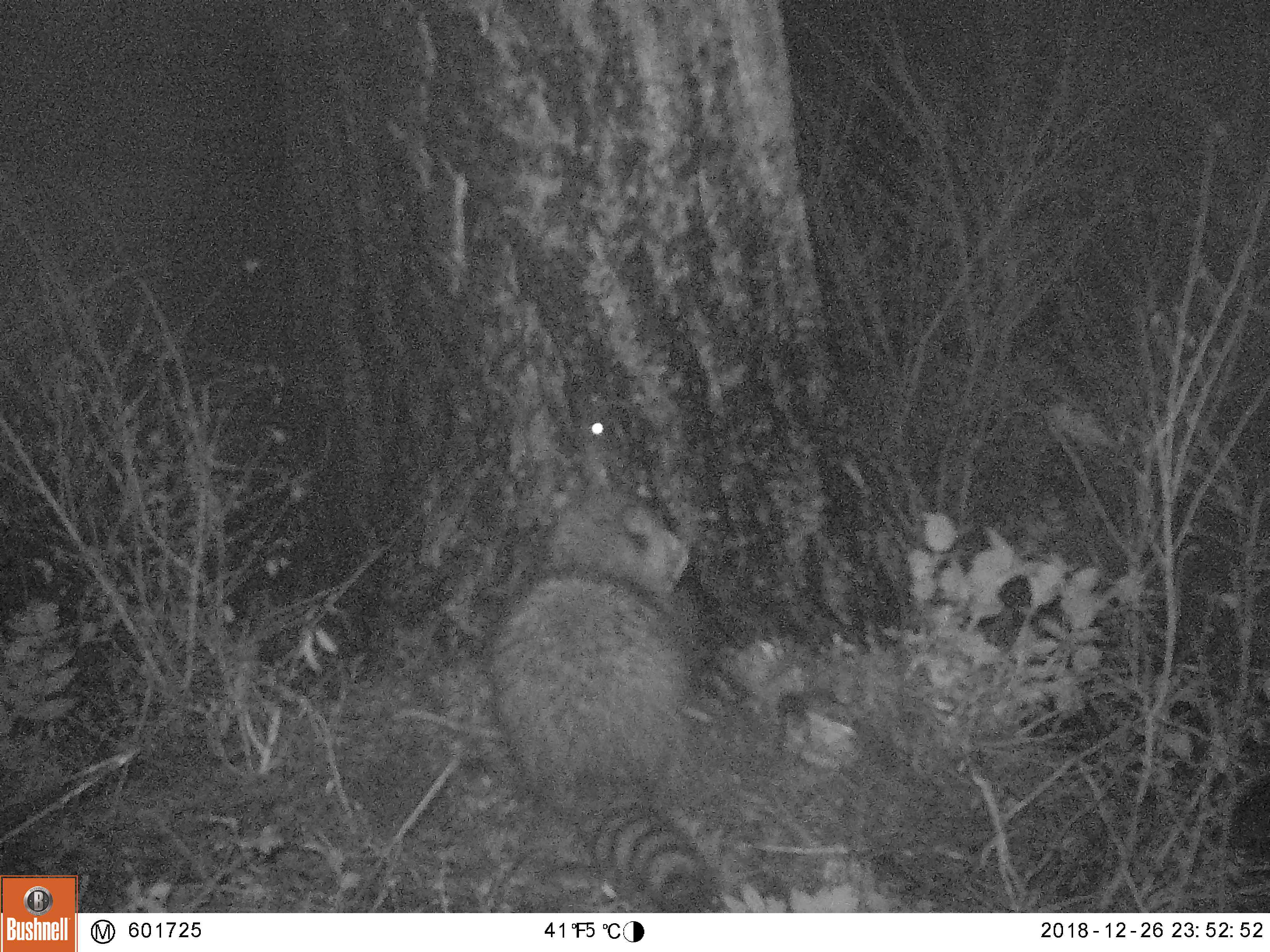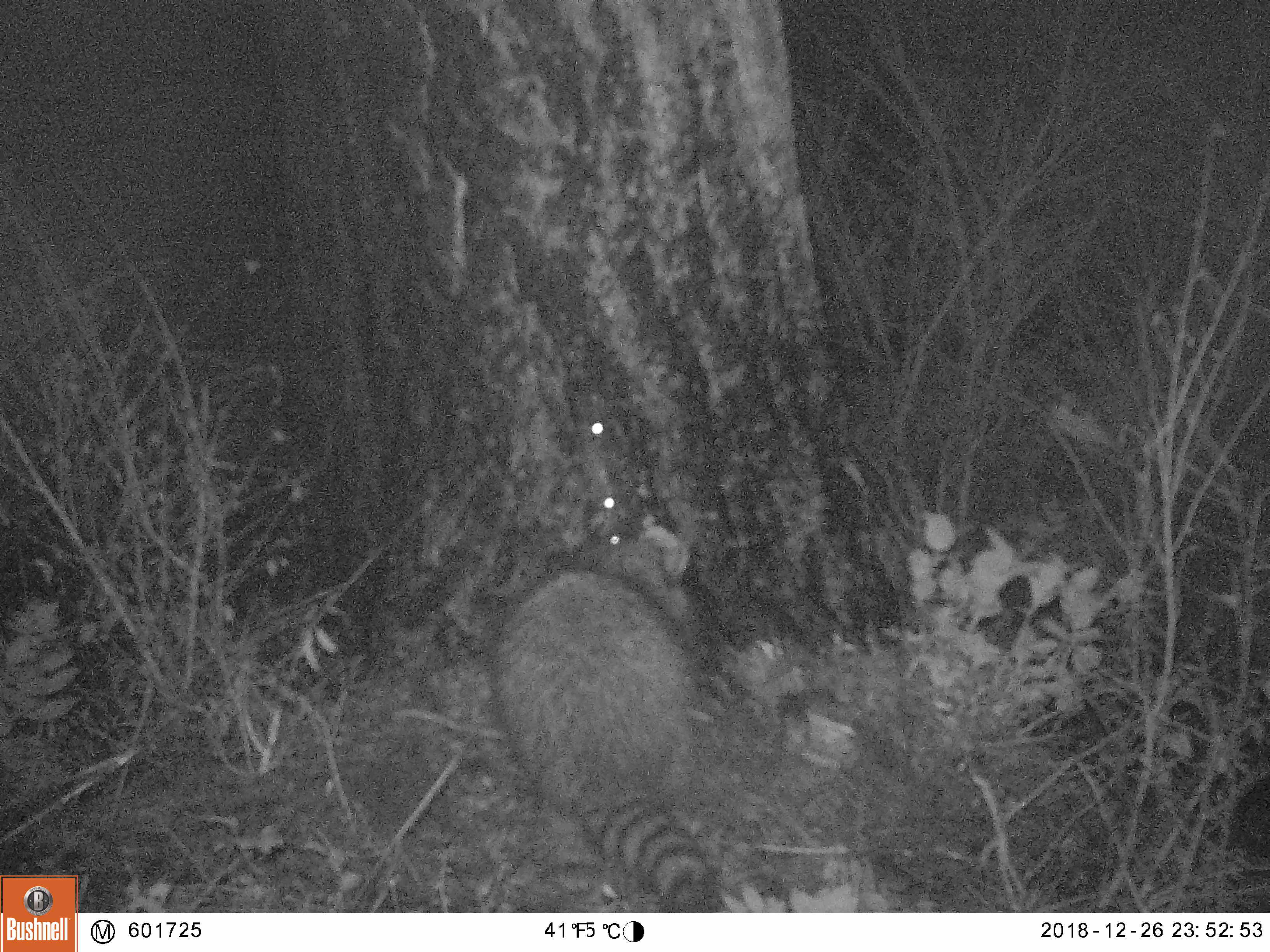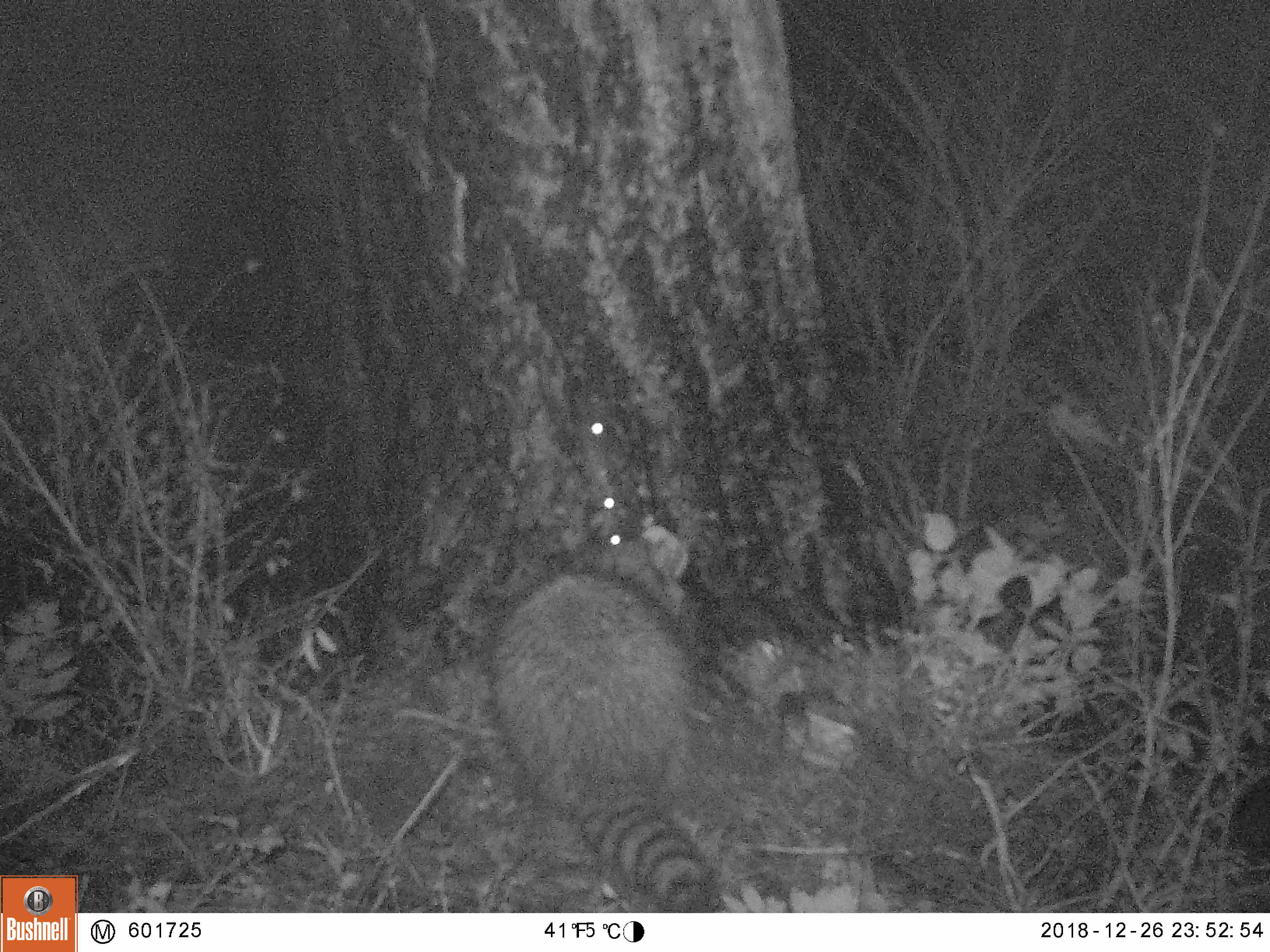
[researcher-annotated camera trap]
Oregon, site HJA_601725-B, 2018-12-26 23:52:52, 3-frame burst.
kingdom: Animalia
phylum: Chordata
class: Mammalia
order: Carnivora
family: Procyonidae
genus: Procyon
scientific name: Procyon lotor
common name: northern raccoon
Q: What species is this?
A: Northern raccoon (Procyon lotor).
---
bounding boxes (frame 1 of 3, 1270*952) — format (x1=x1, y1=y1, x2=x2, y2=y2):
northern raccoon: (x1=472, y1=485, x2=732, y2=900)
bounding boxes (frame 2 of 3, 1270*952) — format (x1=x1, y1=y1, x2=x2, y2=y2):
northern raccoon: (x1=472, y1=497, x2=774, y2=906)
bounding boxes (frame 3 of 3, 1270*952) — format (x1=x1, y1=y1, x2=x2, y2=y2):
northern raccoon: (x1=437, y1=511, x2=739, y2=912)